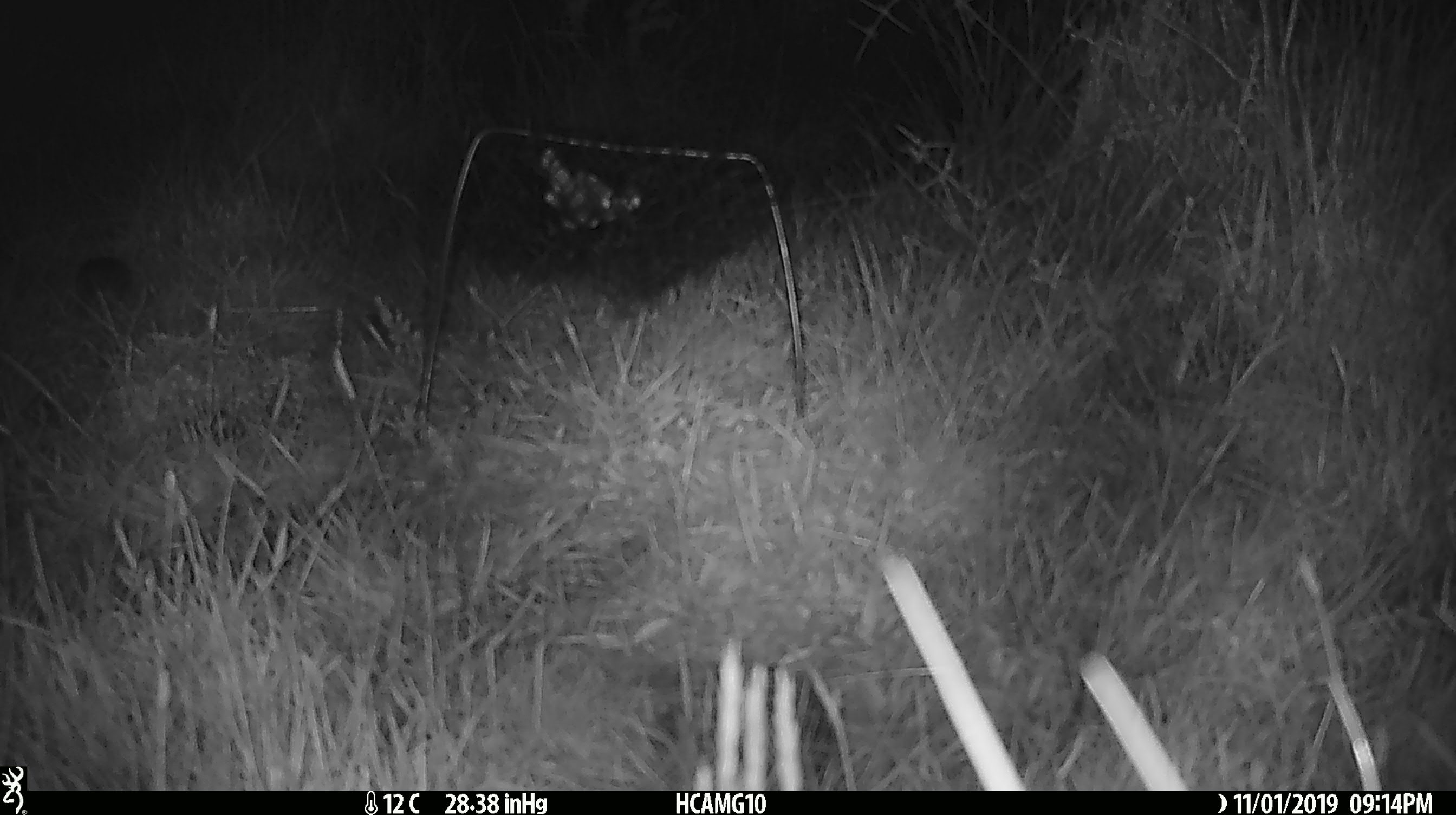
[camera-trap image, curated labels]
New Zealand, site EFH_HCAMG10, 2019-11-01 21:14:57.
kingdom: Animalia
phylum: Chordata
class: Mammalia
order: Rodentia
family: Muridae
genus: Mus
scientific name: Mus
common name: mouse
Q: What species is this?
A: Mouse (Mus).